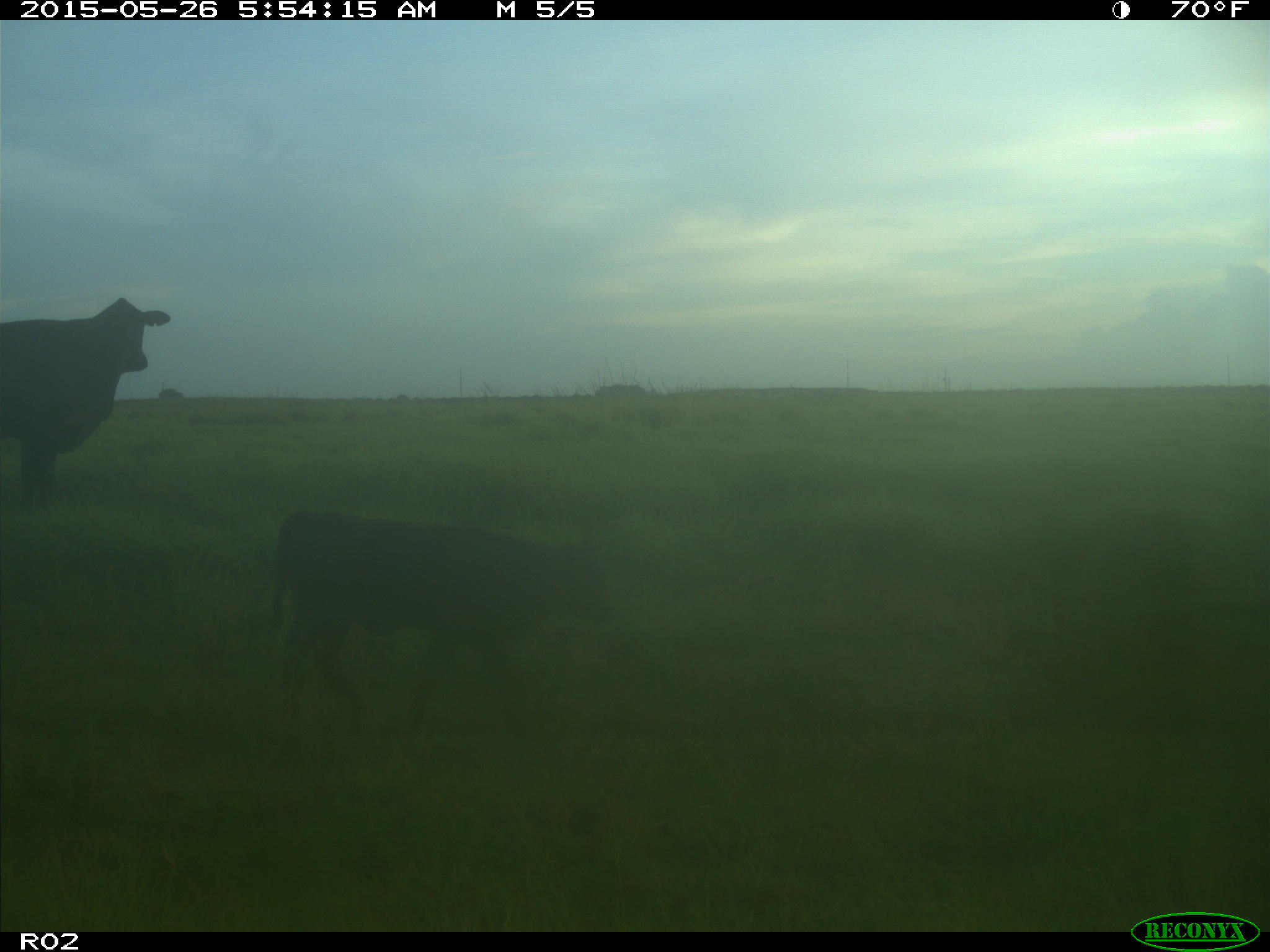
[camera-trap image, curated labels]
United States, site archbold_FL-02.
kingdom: Animalia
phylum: Chordata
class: Mammalia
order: Artiodactyla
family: Bovidae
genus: Bos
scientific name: Bos taurus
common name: domestic cow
Bos taurus (domestic cow).